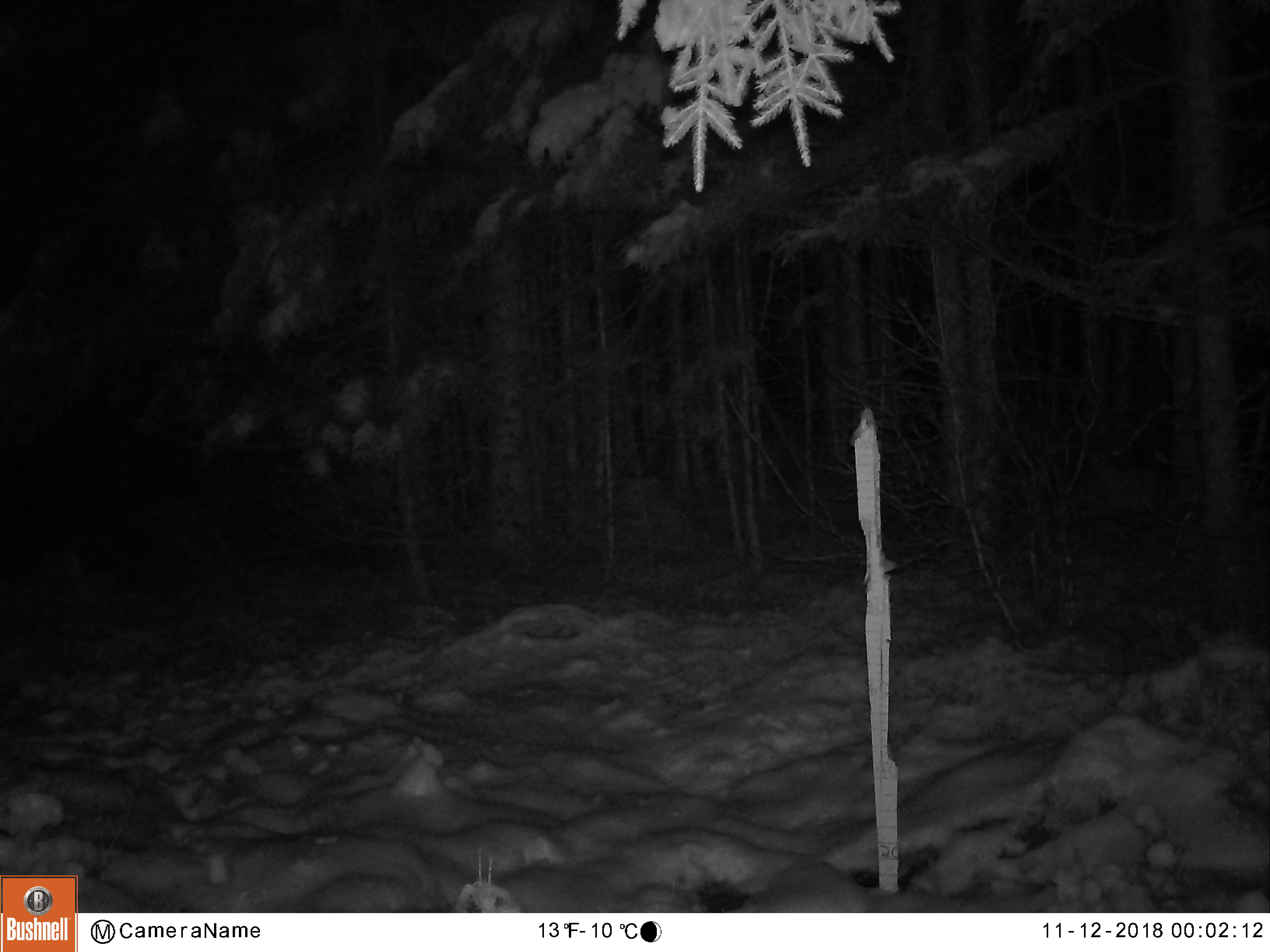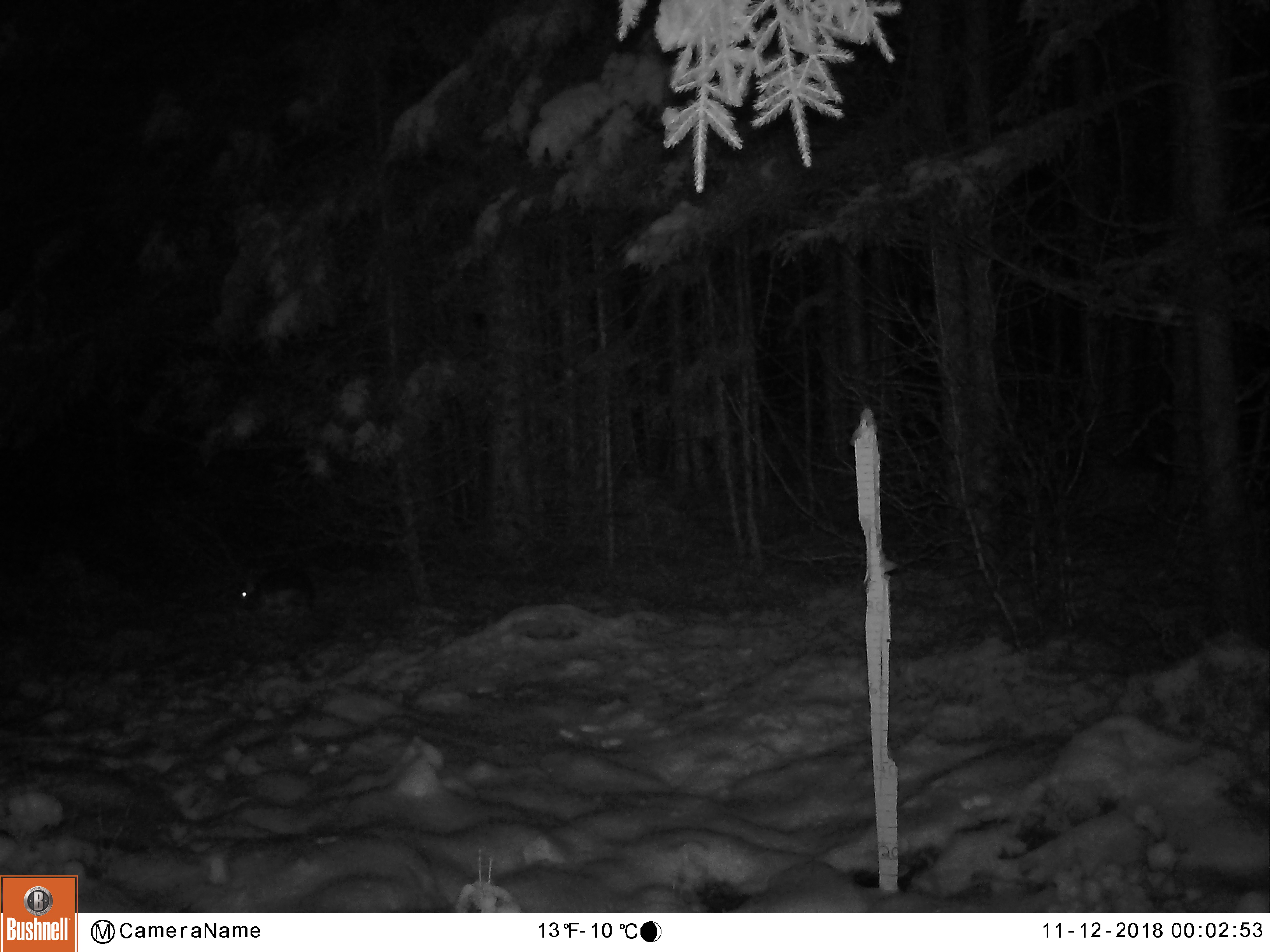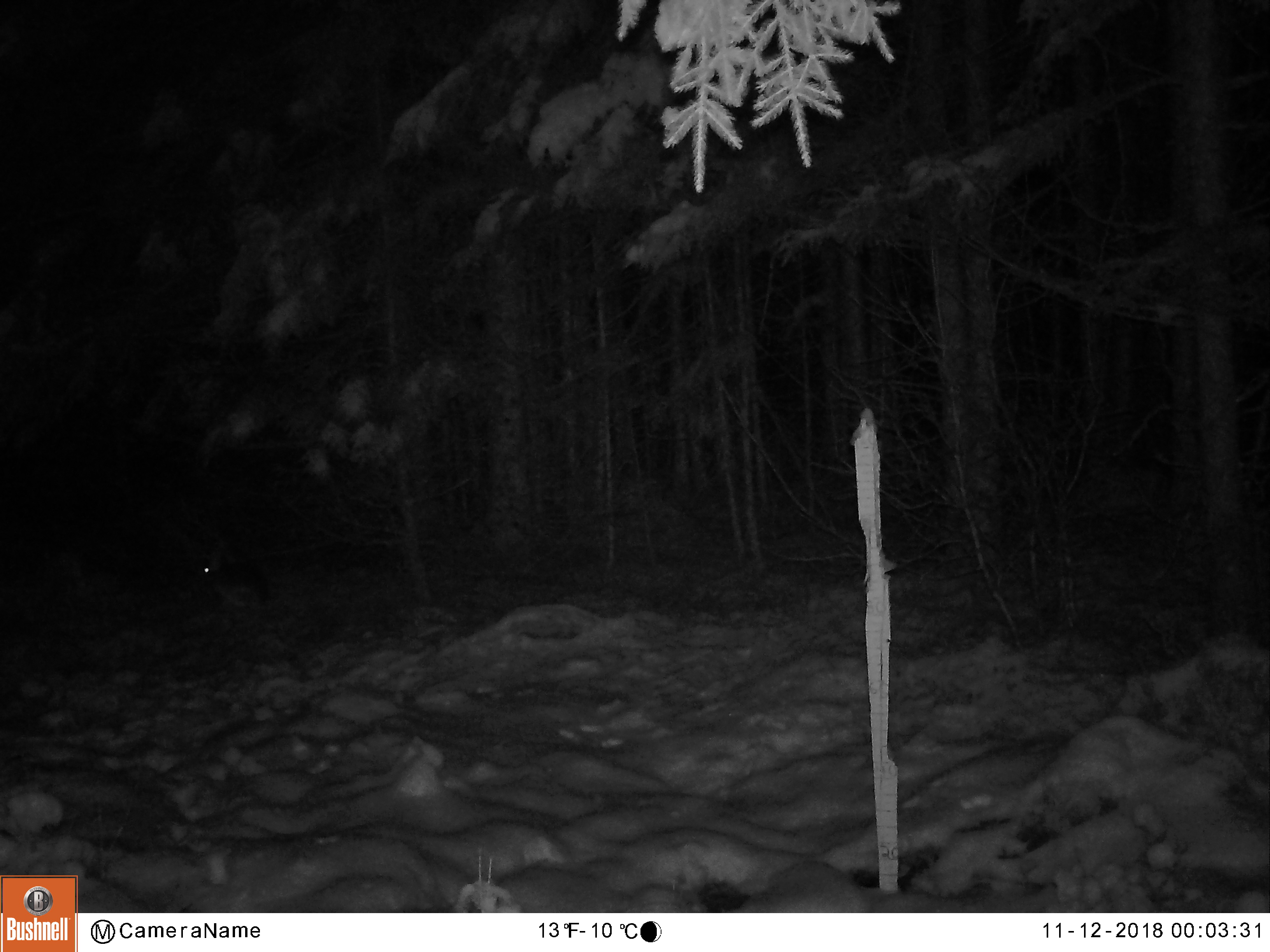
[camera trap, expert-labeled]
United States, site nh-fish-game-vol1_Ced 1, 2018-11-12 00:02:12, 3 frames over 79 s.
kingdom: Animalia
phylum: Chordata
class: Mammalia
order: Lagomorpha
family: Leporidae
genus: Lepus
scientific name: Lepus americanus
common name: snowshoe hare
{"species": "snowshoe hare (Lepus americanus)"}